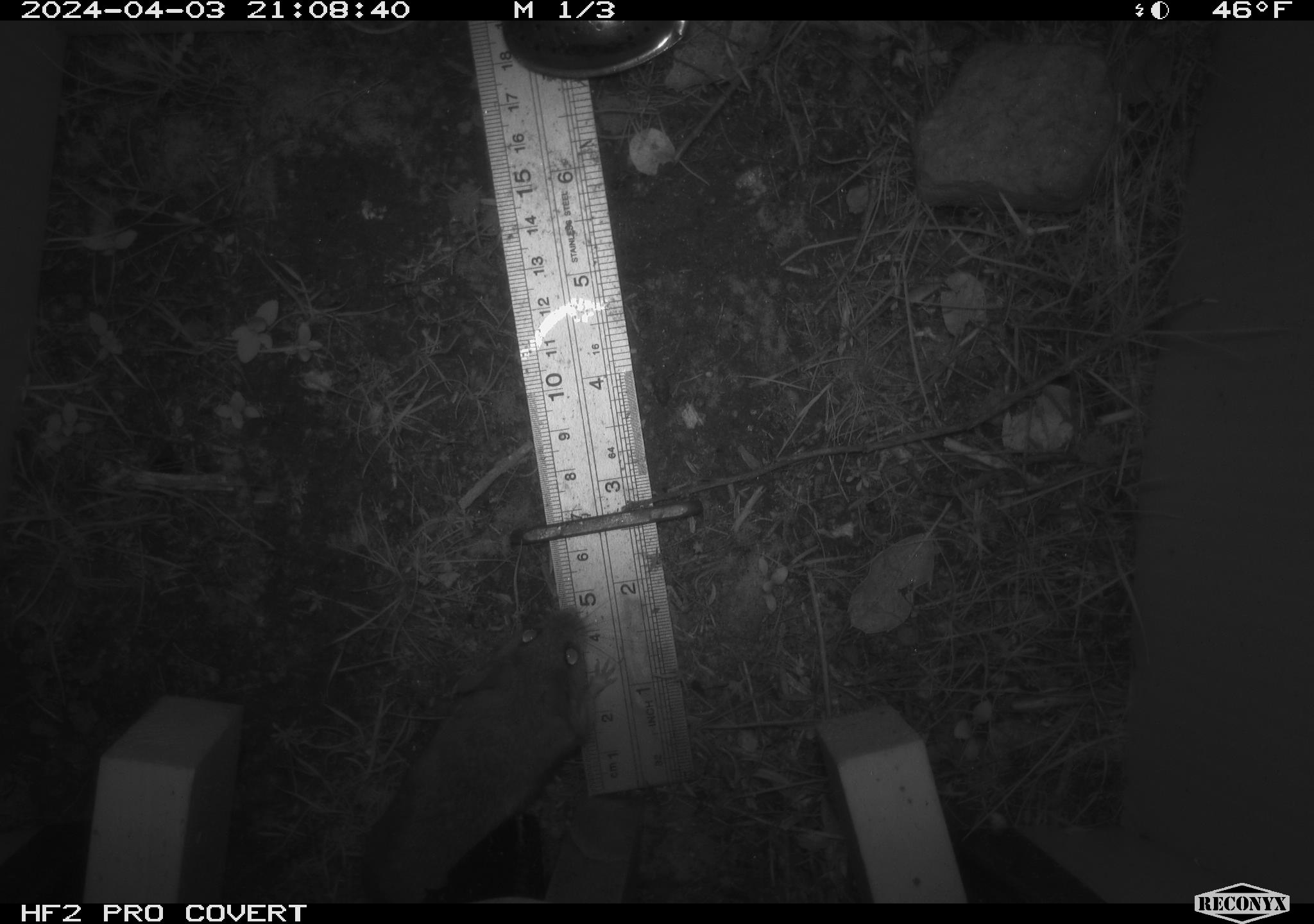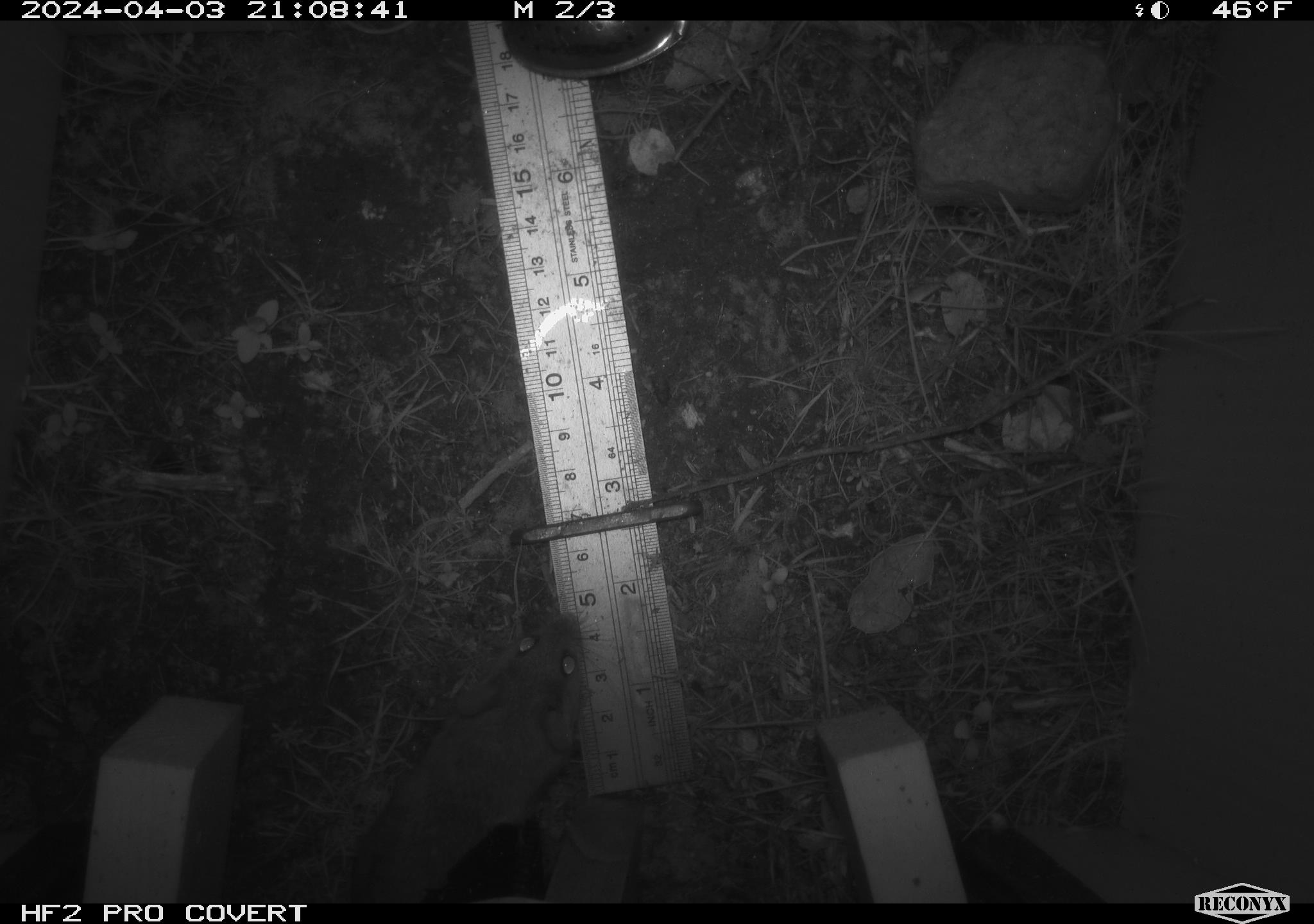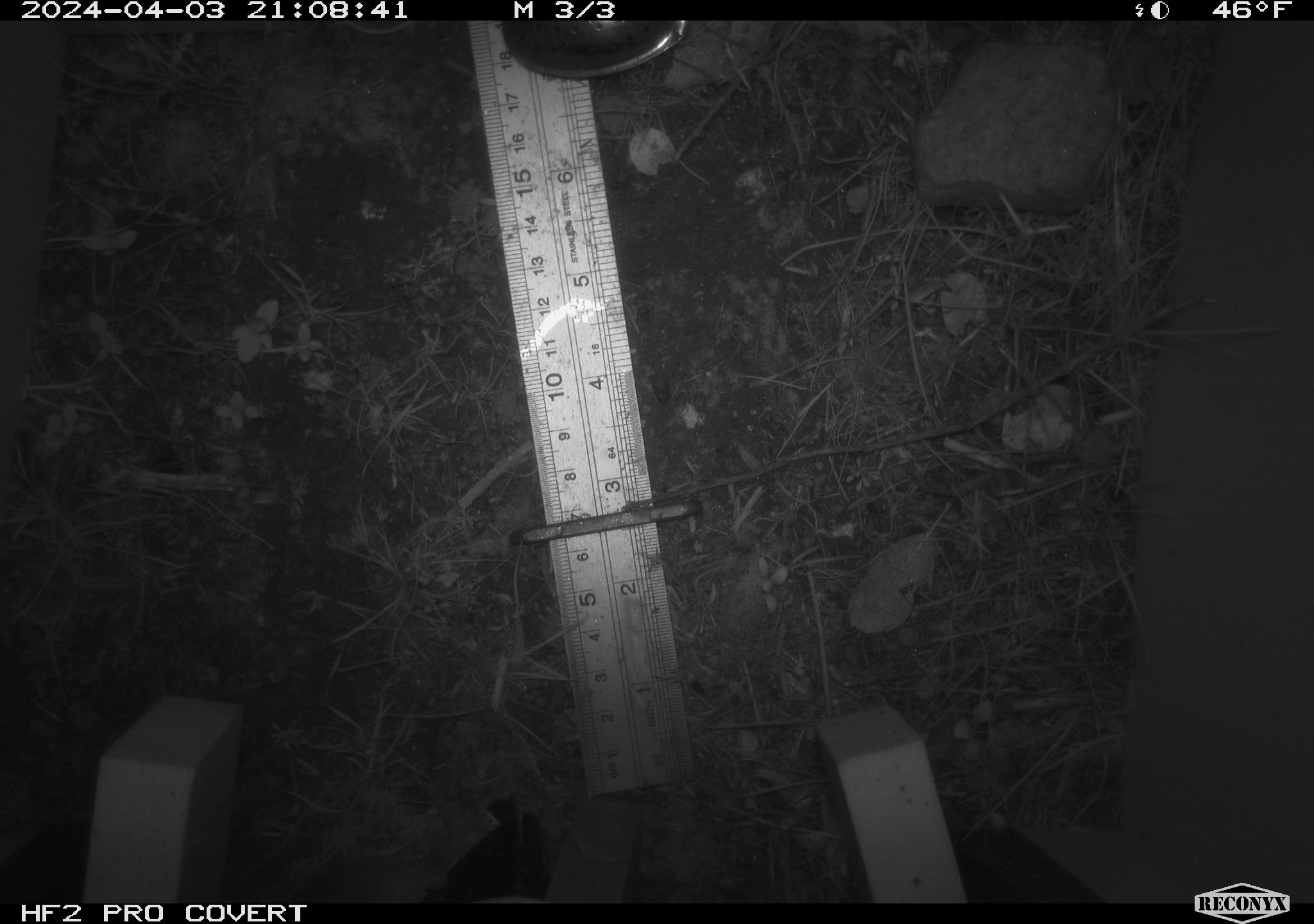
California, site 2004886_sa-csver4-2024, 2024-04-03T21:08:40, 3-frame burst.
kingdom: Animalia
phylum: Chordata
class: Mammalia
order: Rodentia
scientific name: Rodentia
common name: mouse species